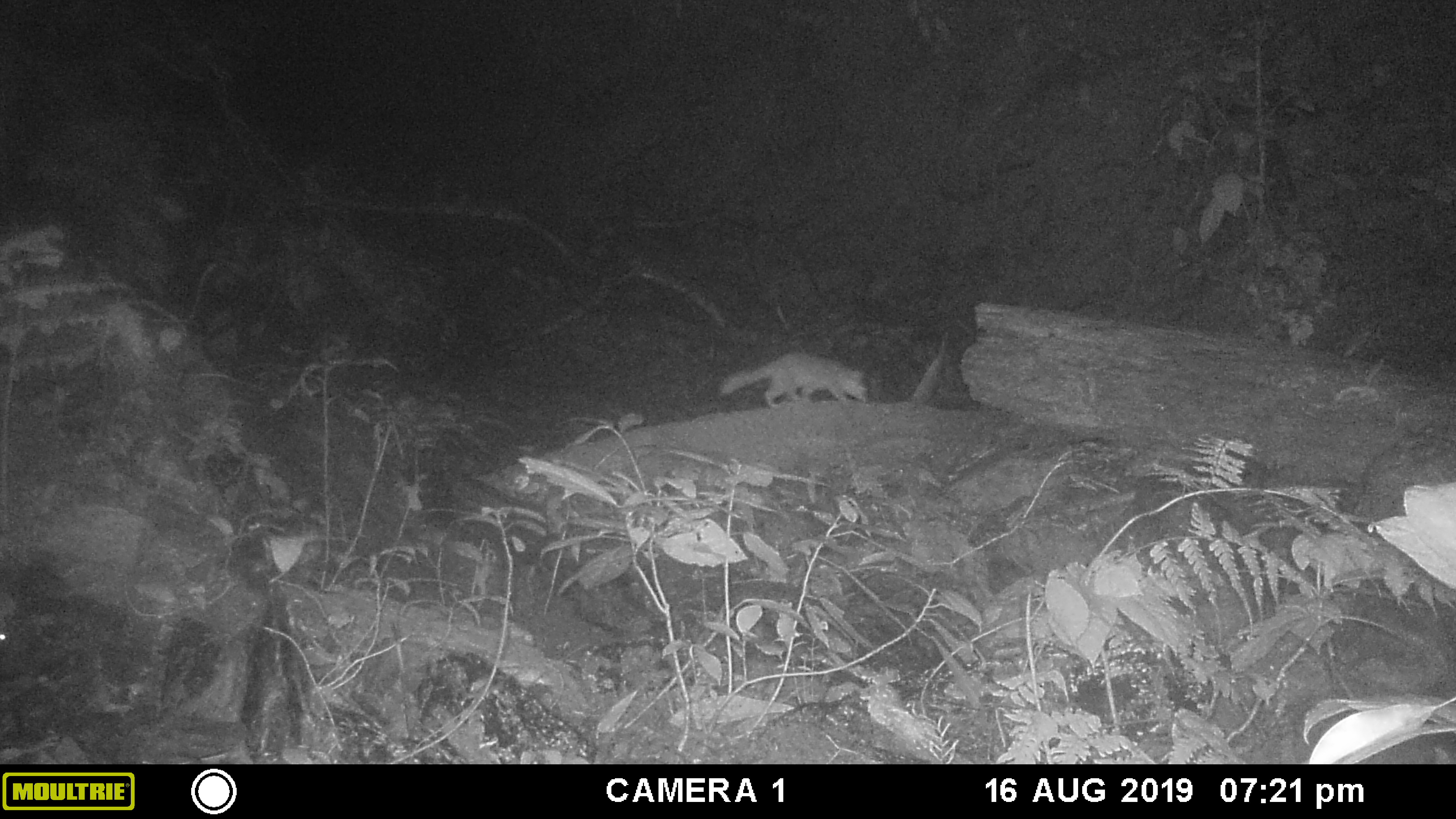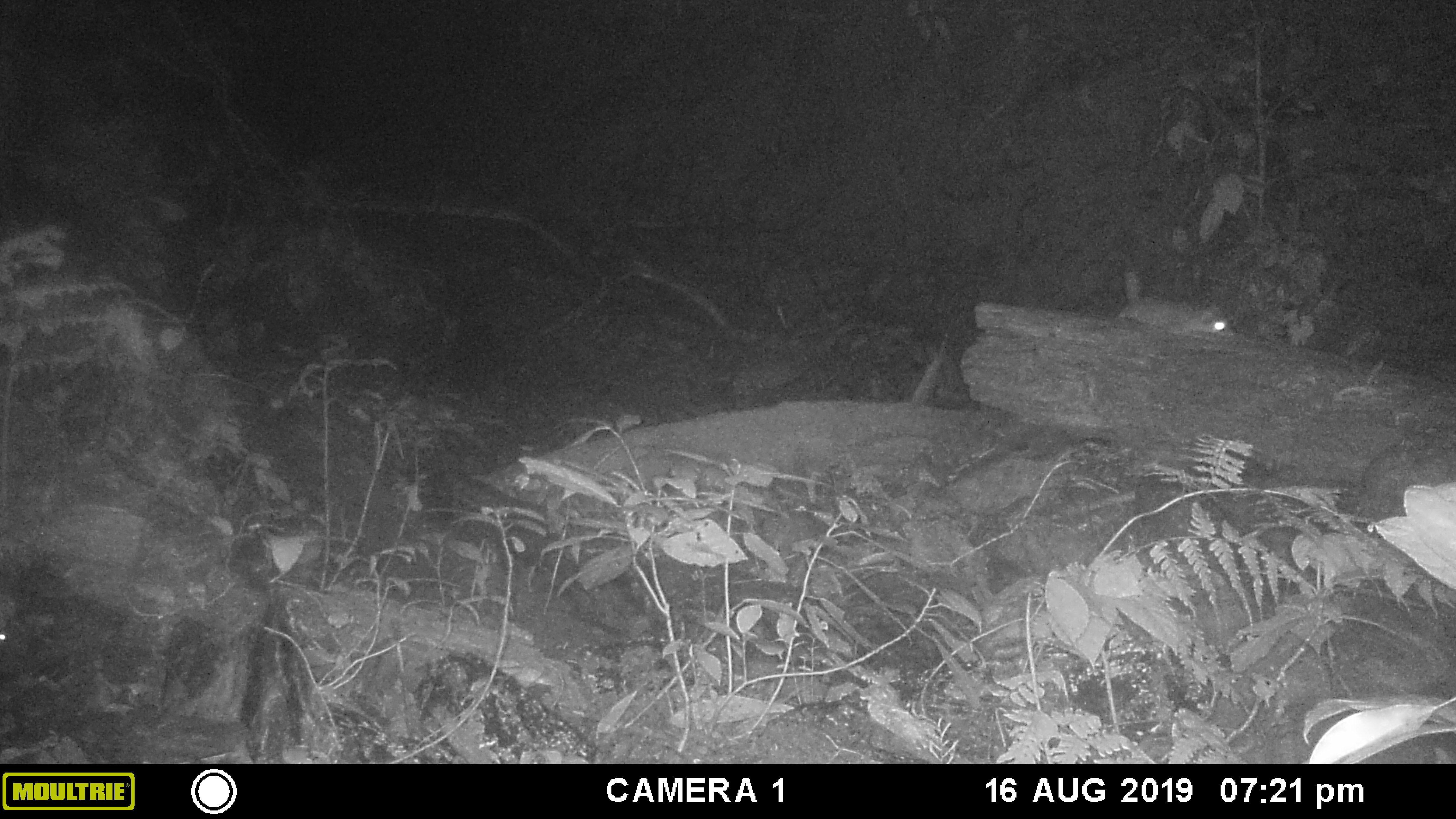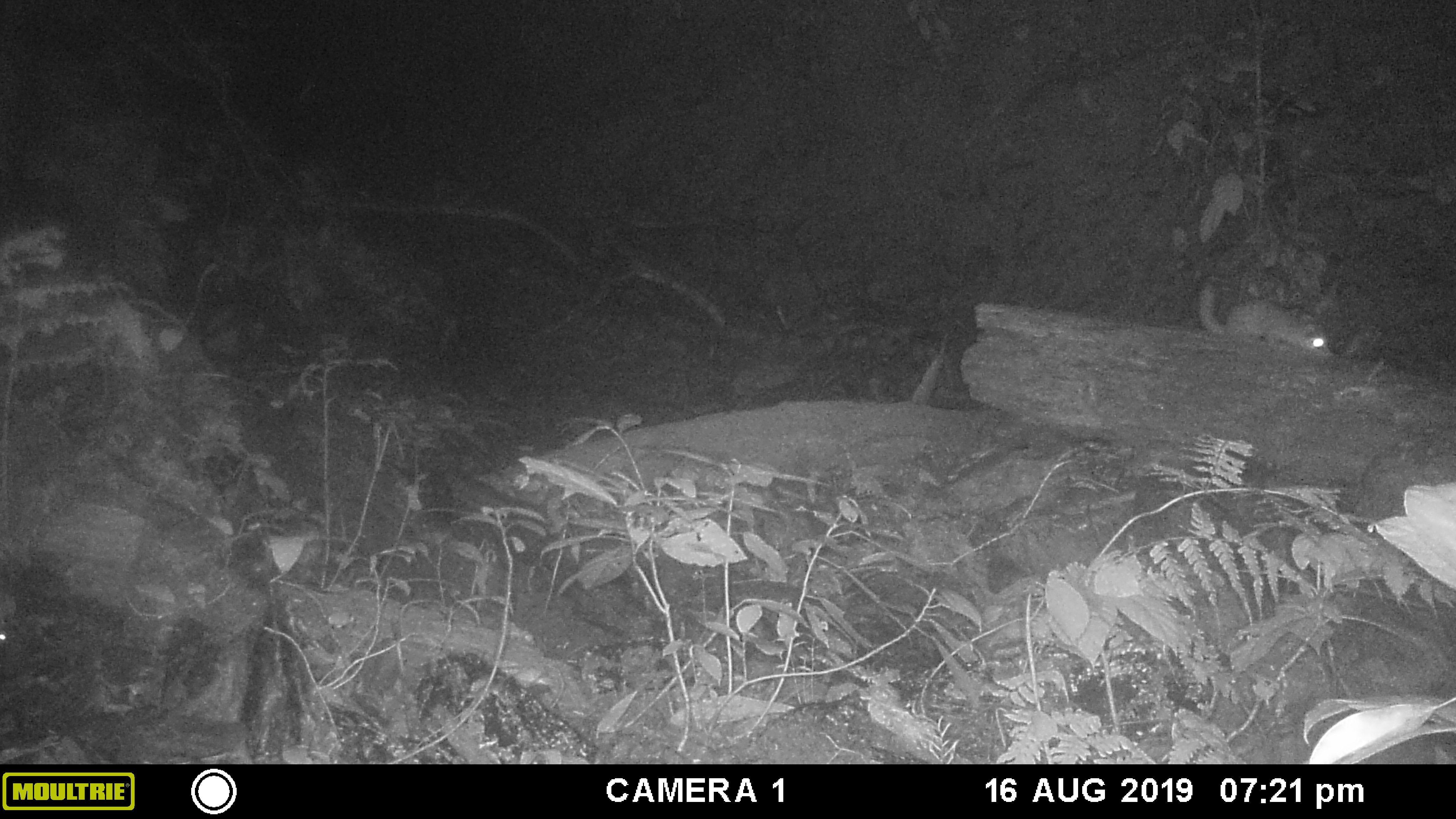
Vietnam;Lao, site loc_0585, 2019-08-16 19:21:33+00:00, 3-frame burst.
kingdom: Animalia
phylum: Chordata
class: Mammalia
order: Carnivora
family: Mustelidae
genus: Melogale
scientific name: Melogale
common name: ferret badger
Ferret badger (Melogale). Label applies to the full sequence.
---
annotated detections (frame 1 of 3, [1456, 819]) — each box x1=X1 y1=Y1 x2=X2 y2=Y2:
ferret badger: x1=719 y1=349 x2=869 y2=409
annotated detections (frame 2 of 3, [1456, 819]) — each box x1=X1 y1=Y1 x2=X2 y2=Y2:
ferret badger: x1=1117 y1=298 x2=1236 y2=337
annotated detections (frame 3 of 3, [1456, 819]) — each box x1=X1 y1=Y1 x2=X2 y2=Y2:
ferret badger: x1=1198 y1=283 x2=1334 y2=357